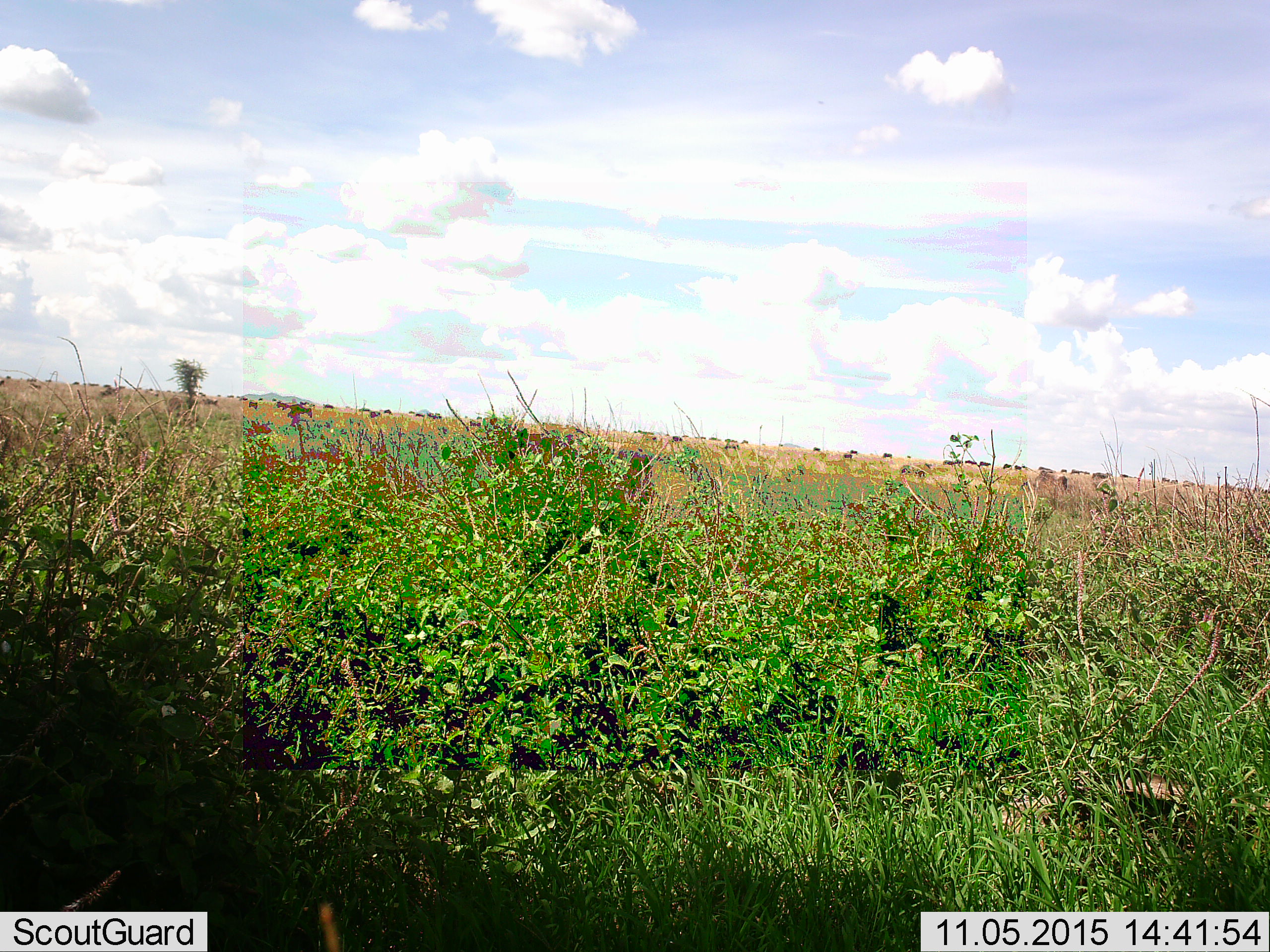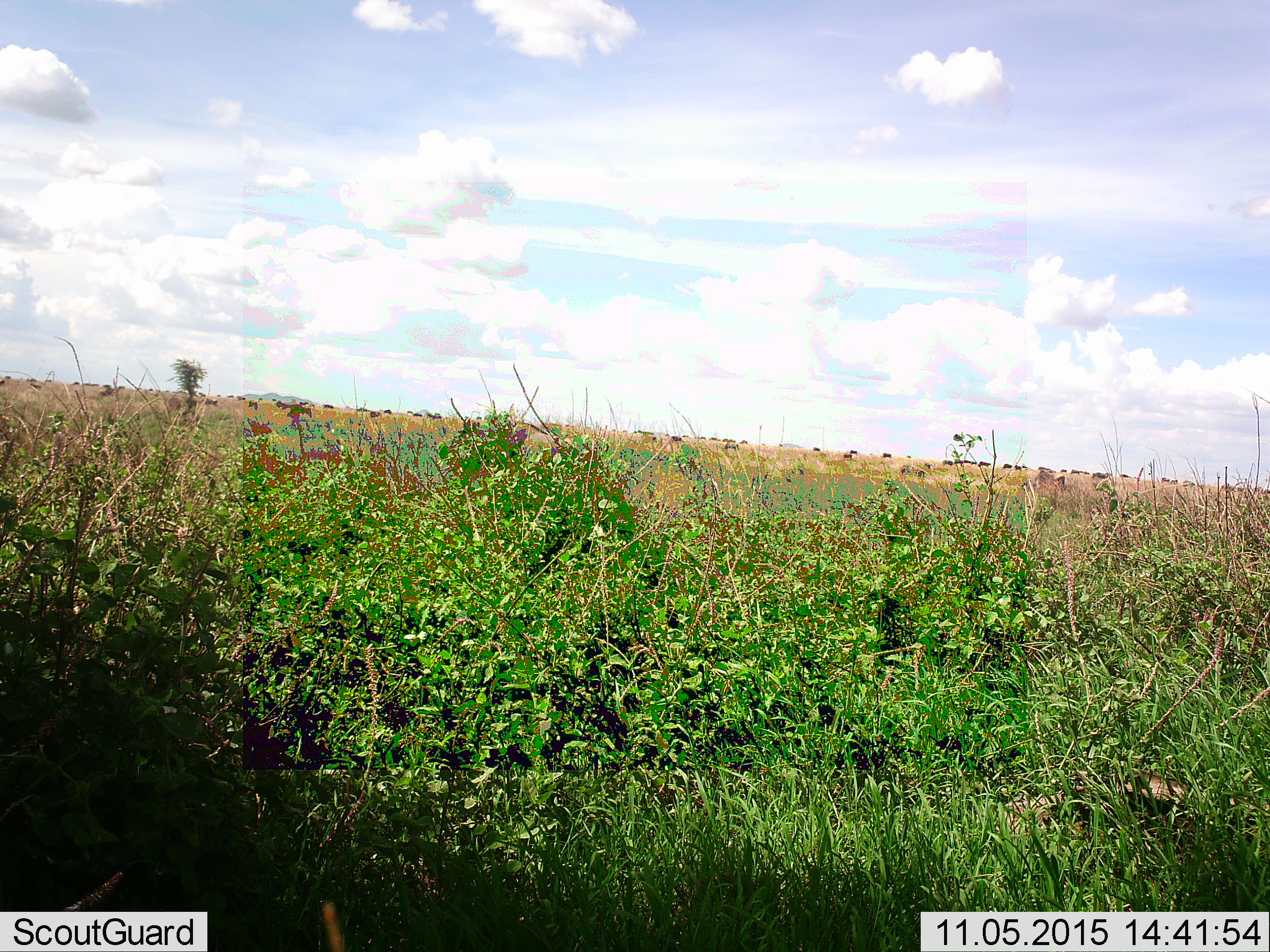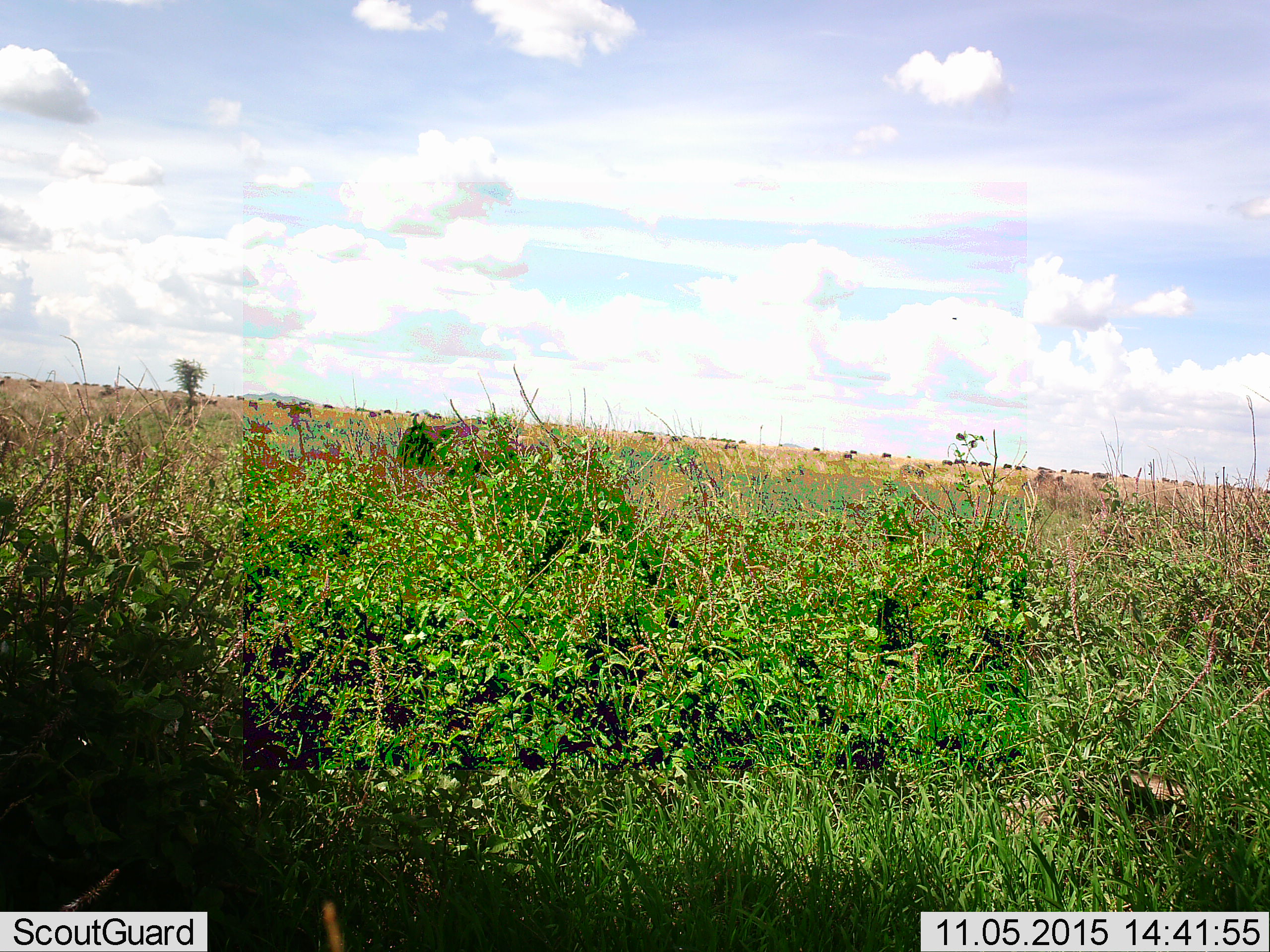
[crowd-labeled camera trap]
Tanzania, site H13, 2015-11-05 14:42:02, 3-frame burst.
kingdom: Animalia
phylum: Chordata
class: Mammalia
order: Artiodactyla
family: Bovidae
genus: Connochaetes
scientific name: Connochaetes taurinus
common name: blue wildebeest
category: wildebeest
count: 11-50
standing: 75%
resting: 0%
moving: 50%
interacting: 0%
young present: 25%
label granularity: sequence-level